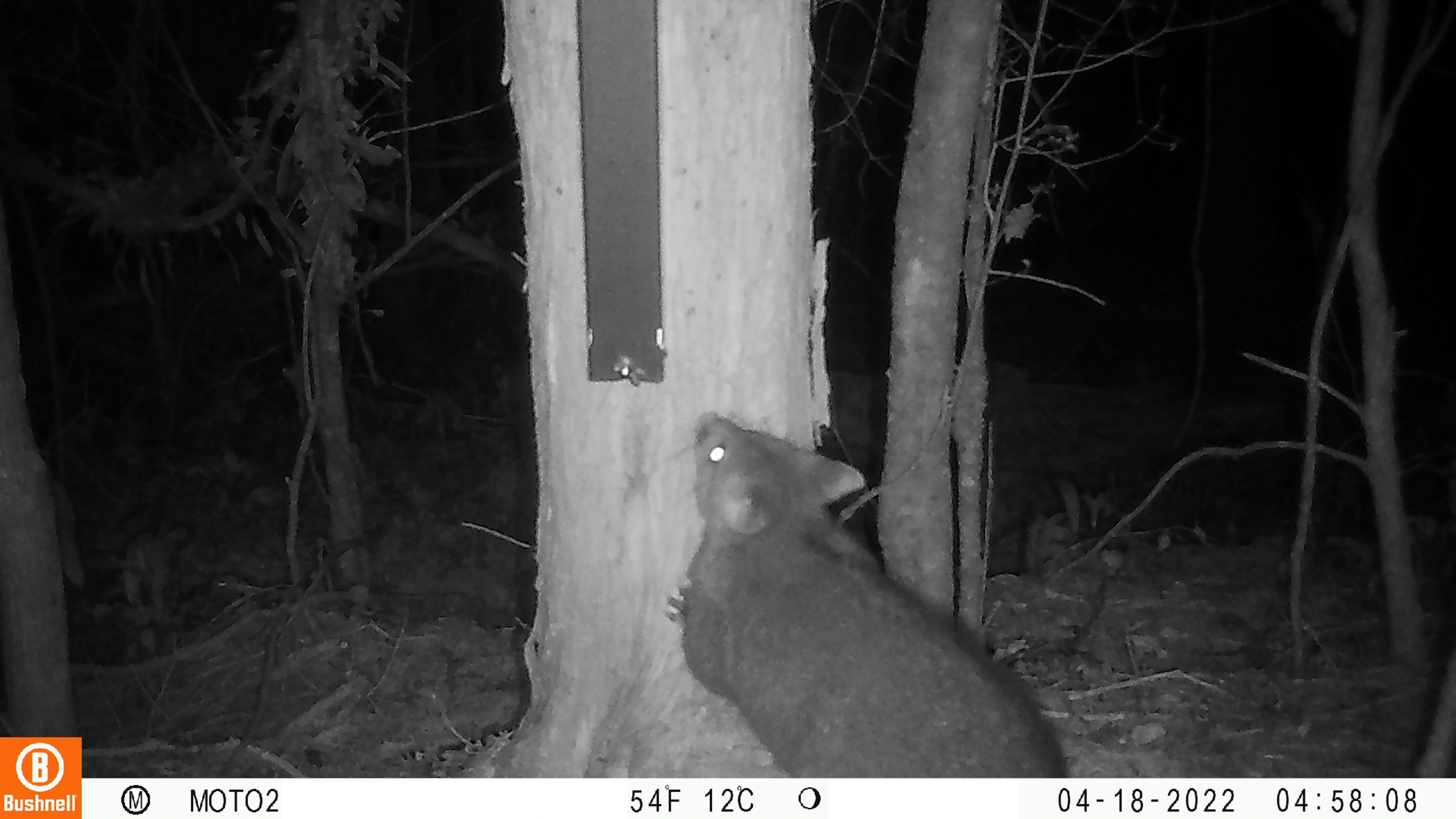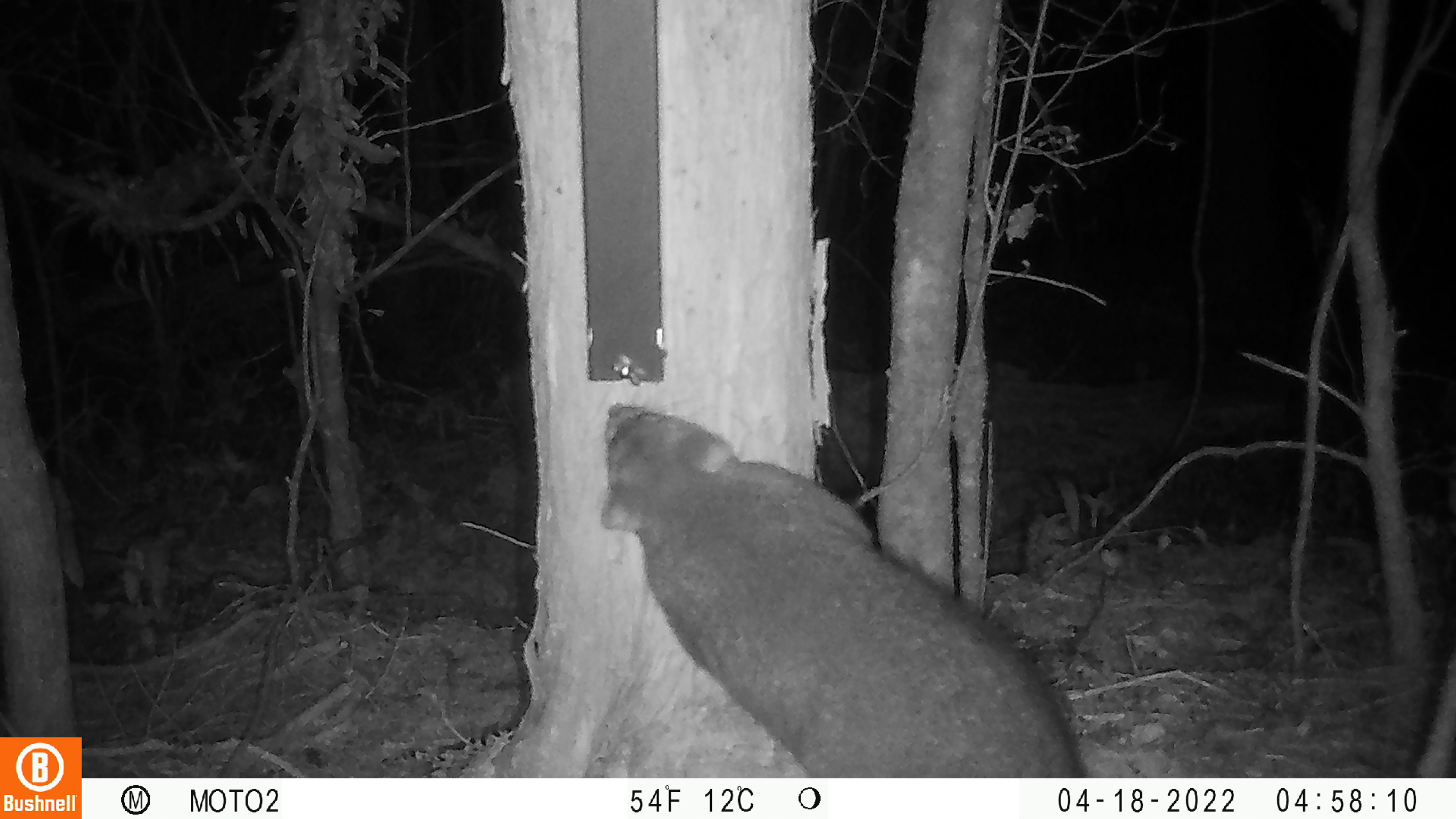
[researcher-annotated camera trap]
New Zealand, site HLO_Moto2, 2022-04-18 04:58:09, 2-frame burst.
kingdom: Animalia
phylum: Chordata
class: Mammalia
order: Diprotodontia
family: Phalangeridae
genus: Trichosurus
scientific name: Trichosurus vulpecula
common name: common brushtail possum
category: possum